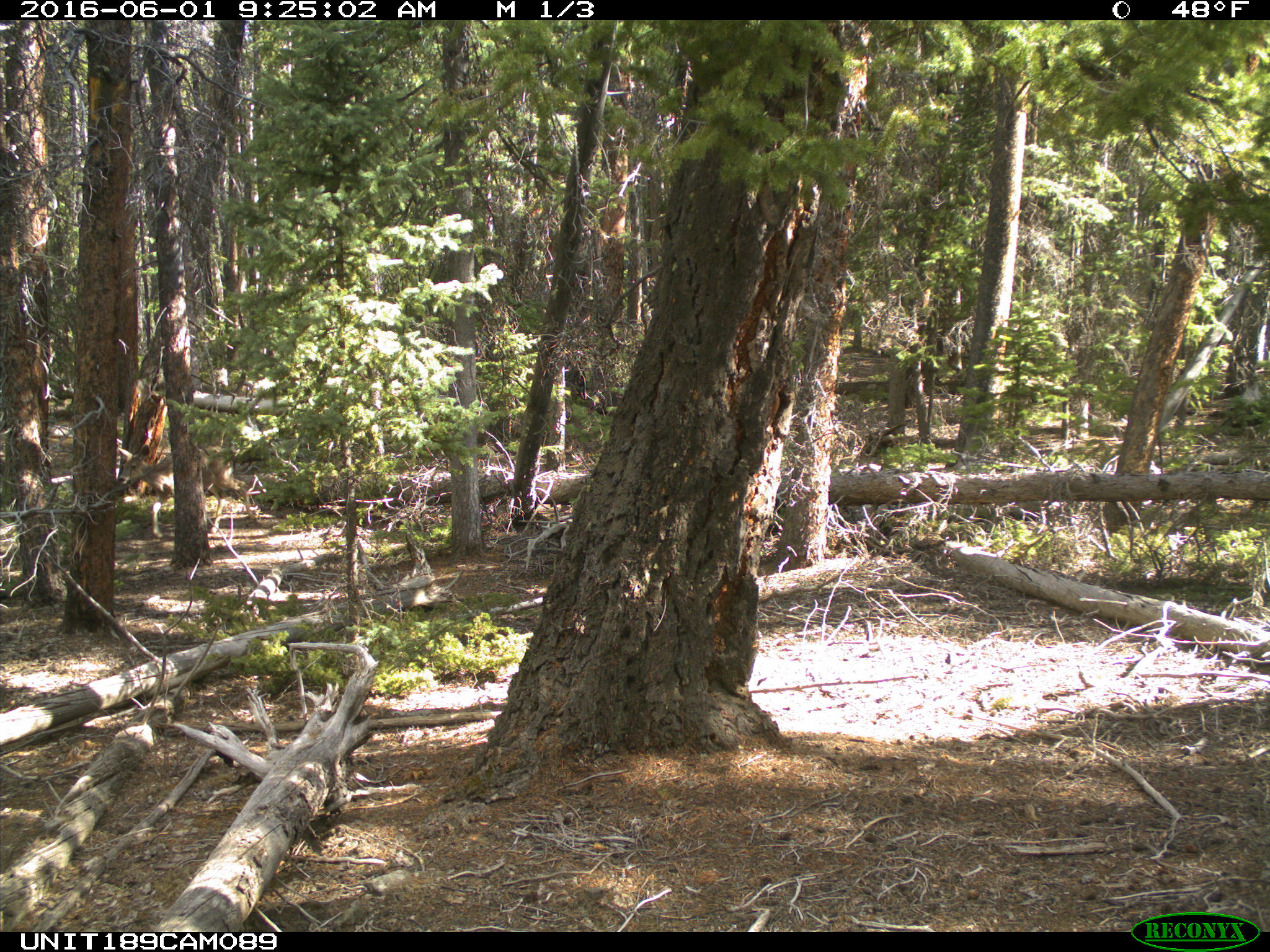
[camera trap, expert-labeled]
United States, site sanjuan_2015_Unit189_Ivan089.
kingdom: Animalia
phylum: Chordata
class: Mammalia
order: Artiodactyla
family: Cervidae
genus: Odocoileus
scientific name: Odocoileus hemionus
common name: mule deer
Odocoileus hemionus (mule deer).